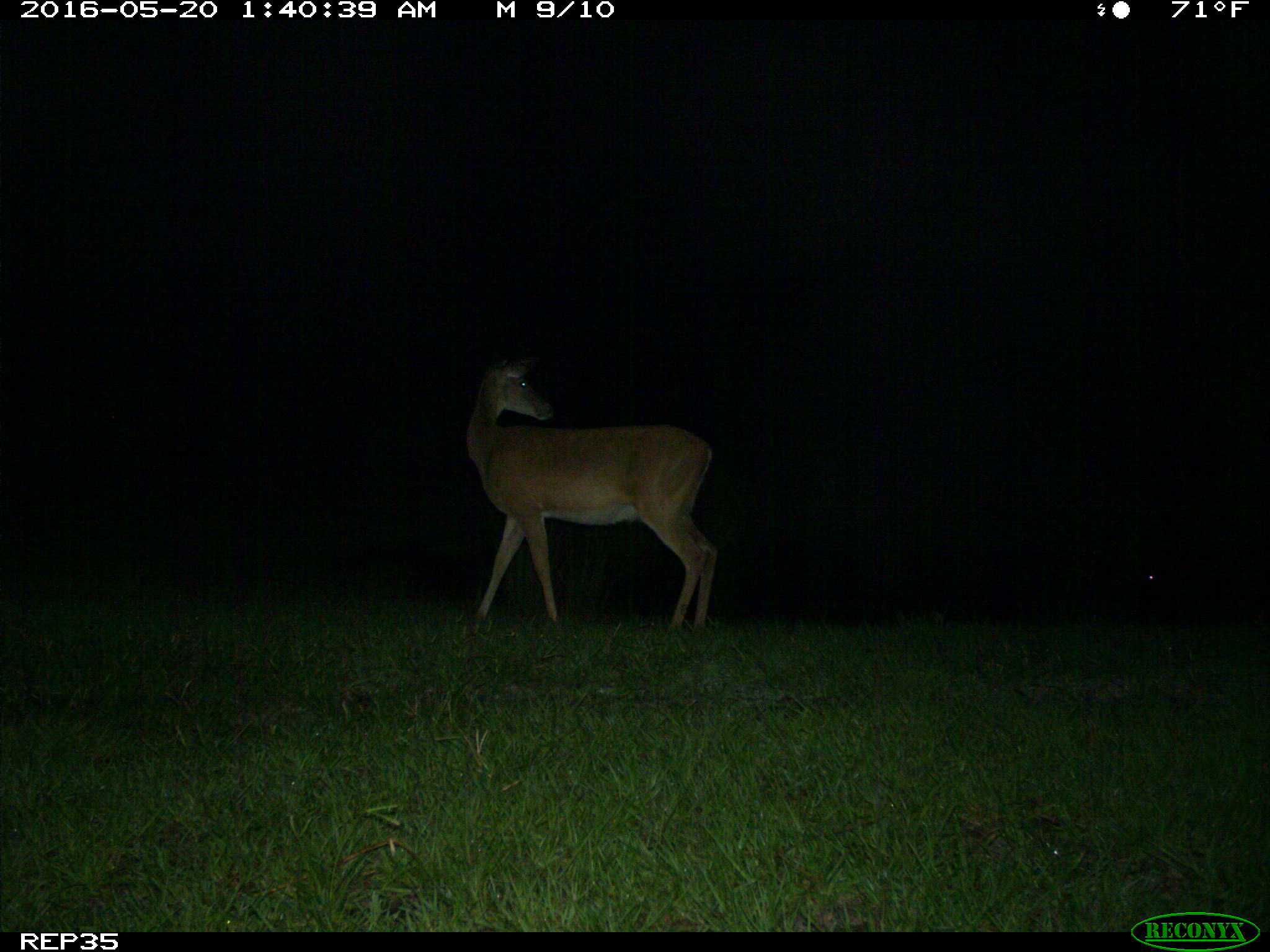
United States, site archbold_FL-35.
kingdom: Animalia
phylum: Chordata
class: Mammalia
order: Artiodactyla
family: Cervidae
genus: Odocoileus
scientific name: Odocoileus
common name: deer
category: unidentified deer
Unidentified deer (deer) (Odocoileus).